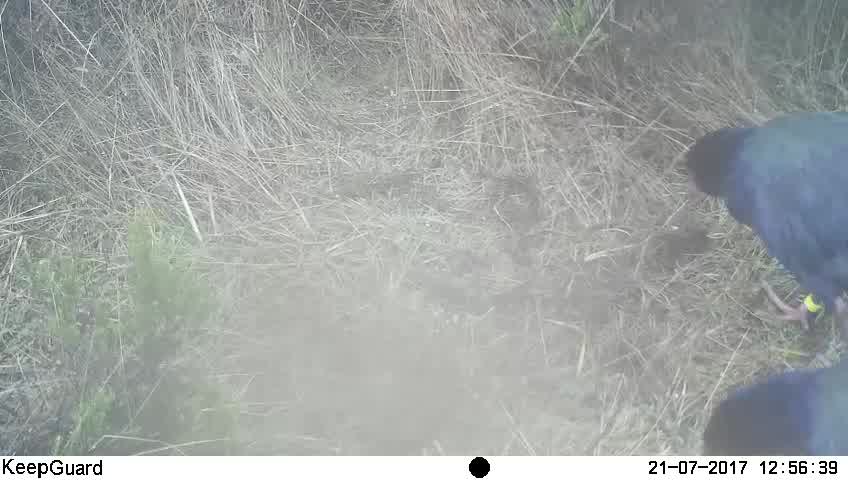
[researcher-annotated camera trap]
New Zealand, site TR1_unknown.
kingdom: Animalia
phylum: Chordata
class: Aves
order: Gruiformes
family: Rallidae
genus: Porphyrio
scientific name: Porphyrio mantelli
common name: takahe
Takahe (Porphyrio mantelli).